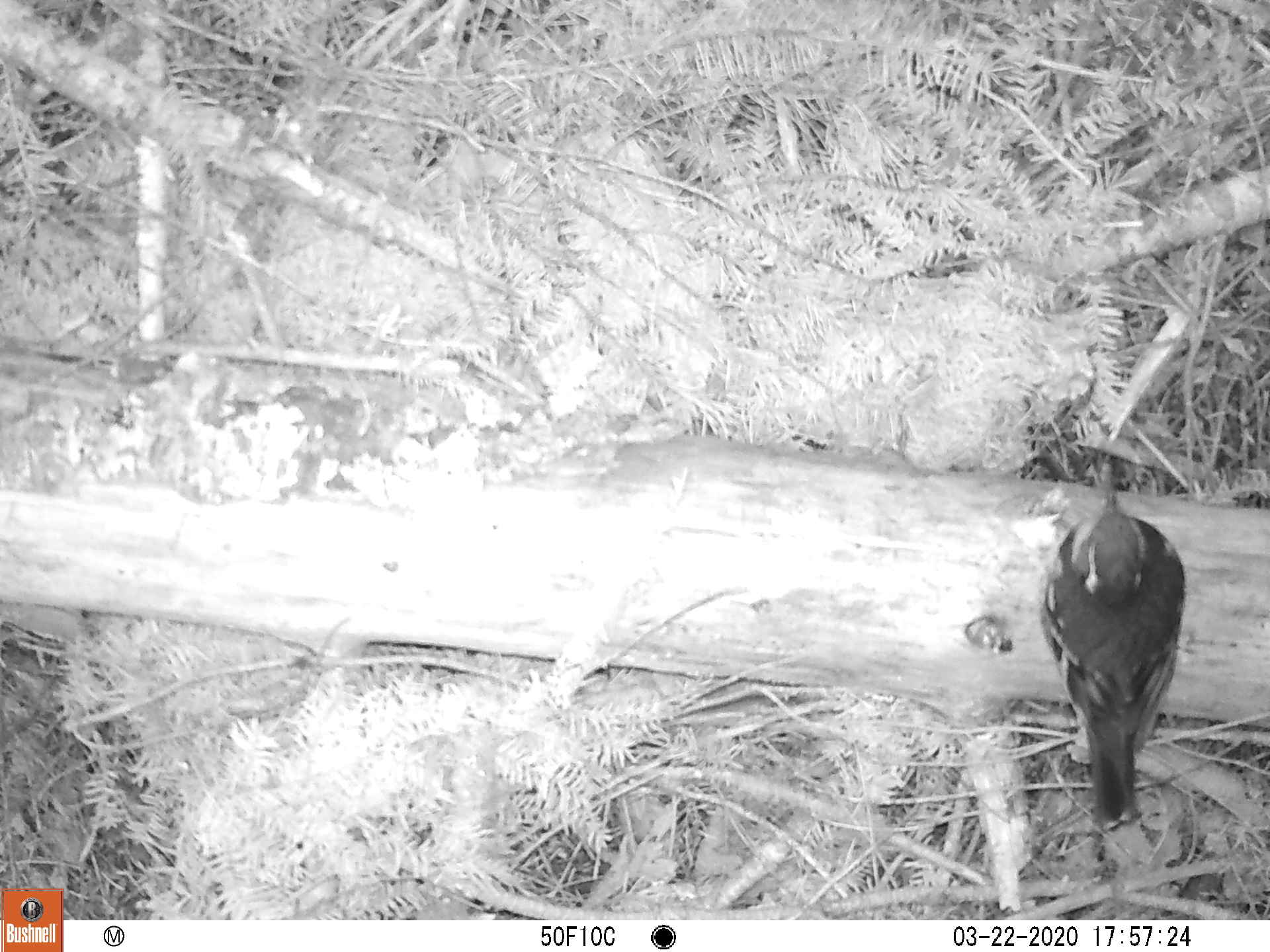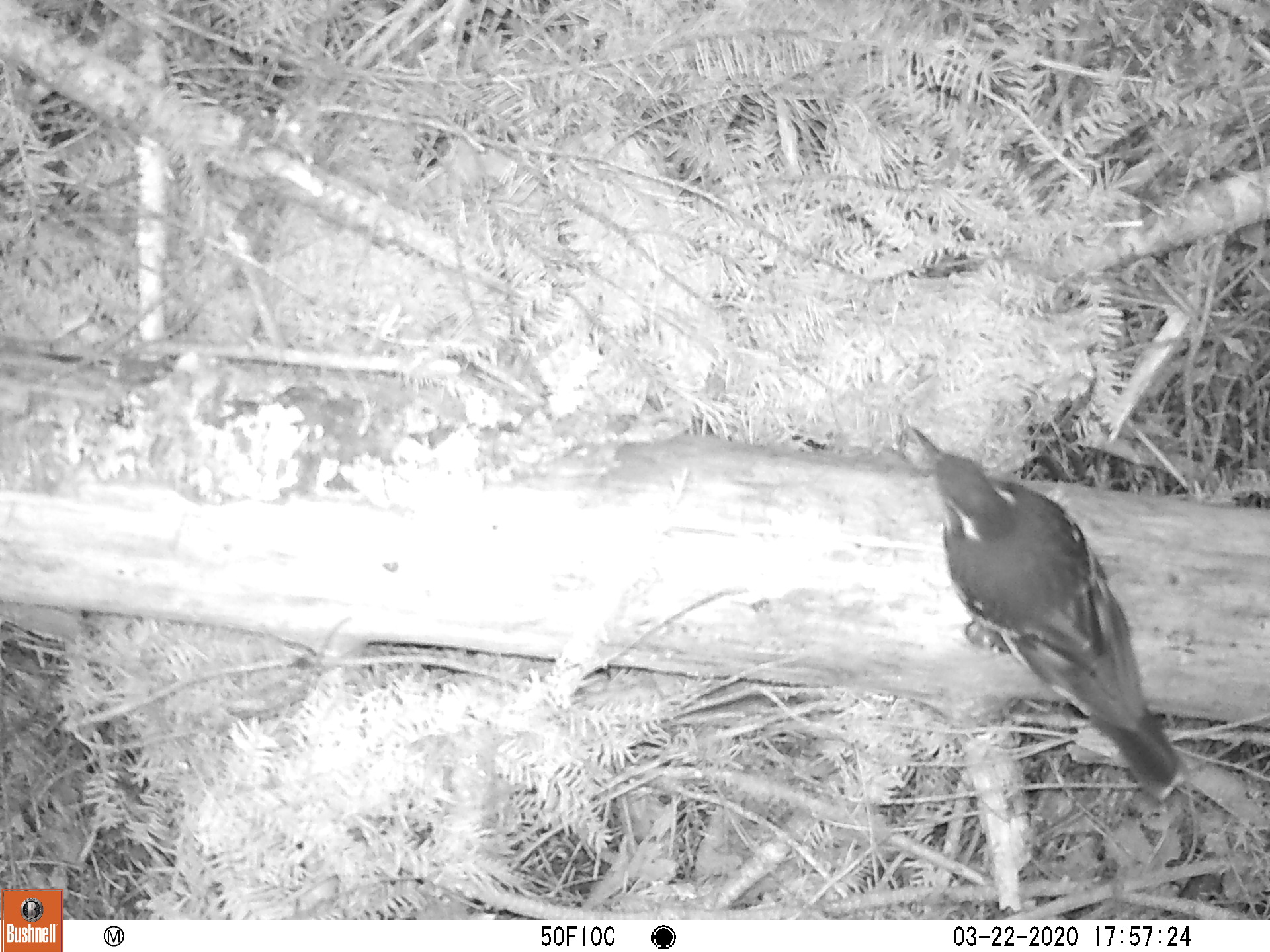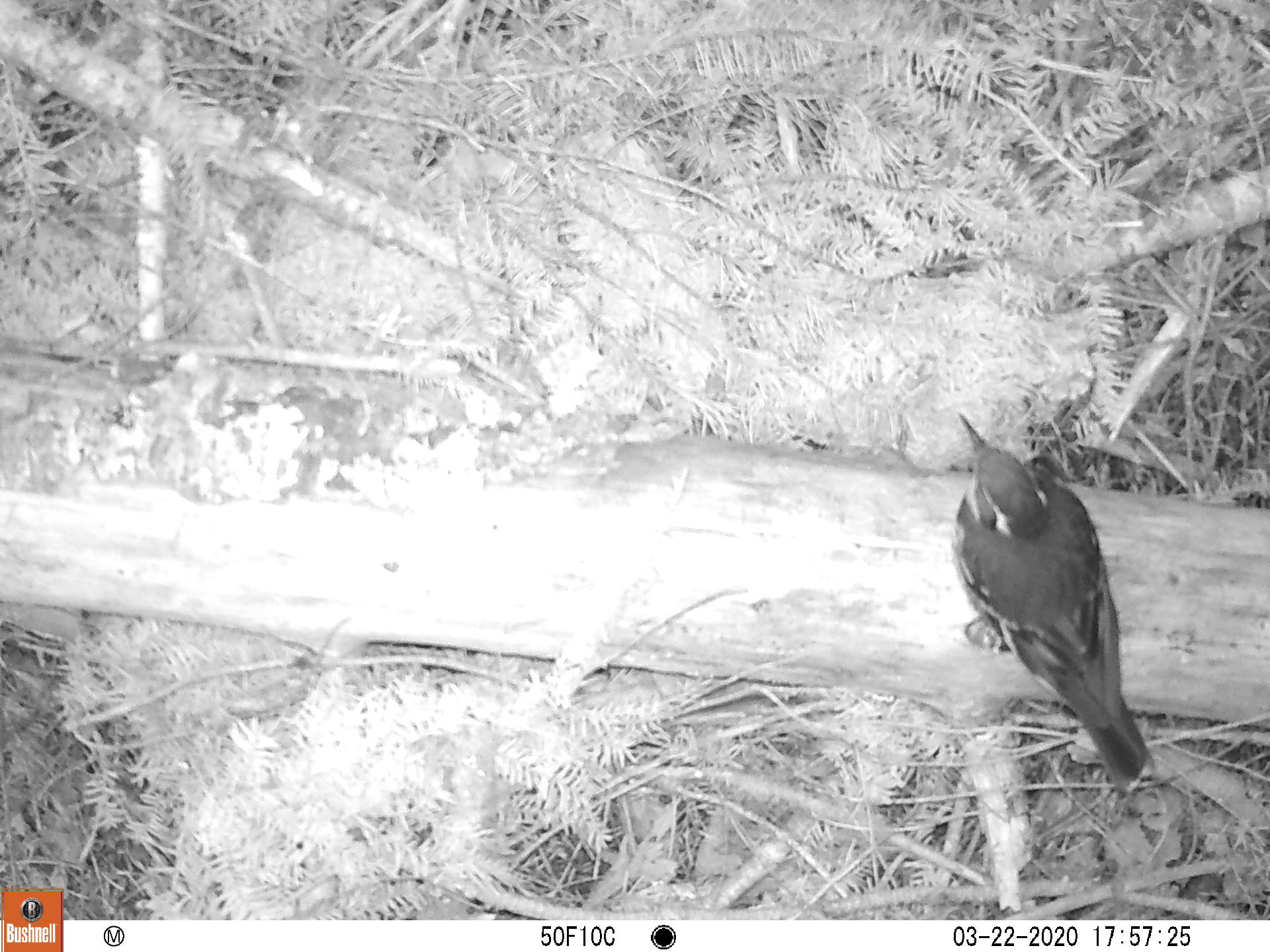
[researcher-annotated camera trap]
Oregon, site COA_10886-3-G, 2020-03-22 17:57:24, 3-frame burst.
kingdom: Animalia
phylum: Chordata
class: Aves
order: Passeriformes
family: Turdidae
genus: Ixoreus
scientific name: Ixoreus naevius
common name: varied thrush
Varied thrush (Ixoreus naevius).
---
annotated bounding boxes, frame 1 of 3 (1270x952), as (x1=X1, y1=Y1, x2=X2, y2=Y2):
varied thrush: (x1=1052, y1=479, x2=1188, y2=820)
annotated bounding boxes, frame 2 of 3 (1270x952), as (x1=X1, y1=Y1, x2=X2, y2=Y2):
varied thrush: (x1=912, y1=422, x2=1186, y2=798)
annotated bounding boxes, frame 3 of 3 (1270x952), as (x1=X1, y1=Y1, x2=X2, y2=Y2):
varied thrush: (x1=952, y1=410, x2=1151, y2=783)